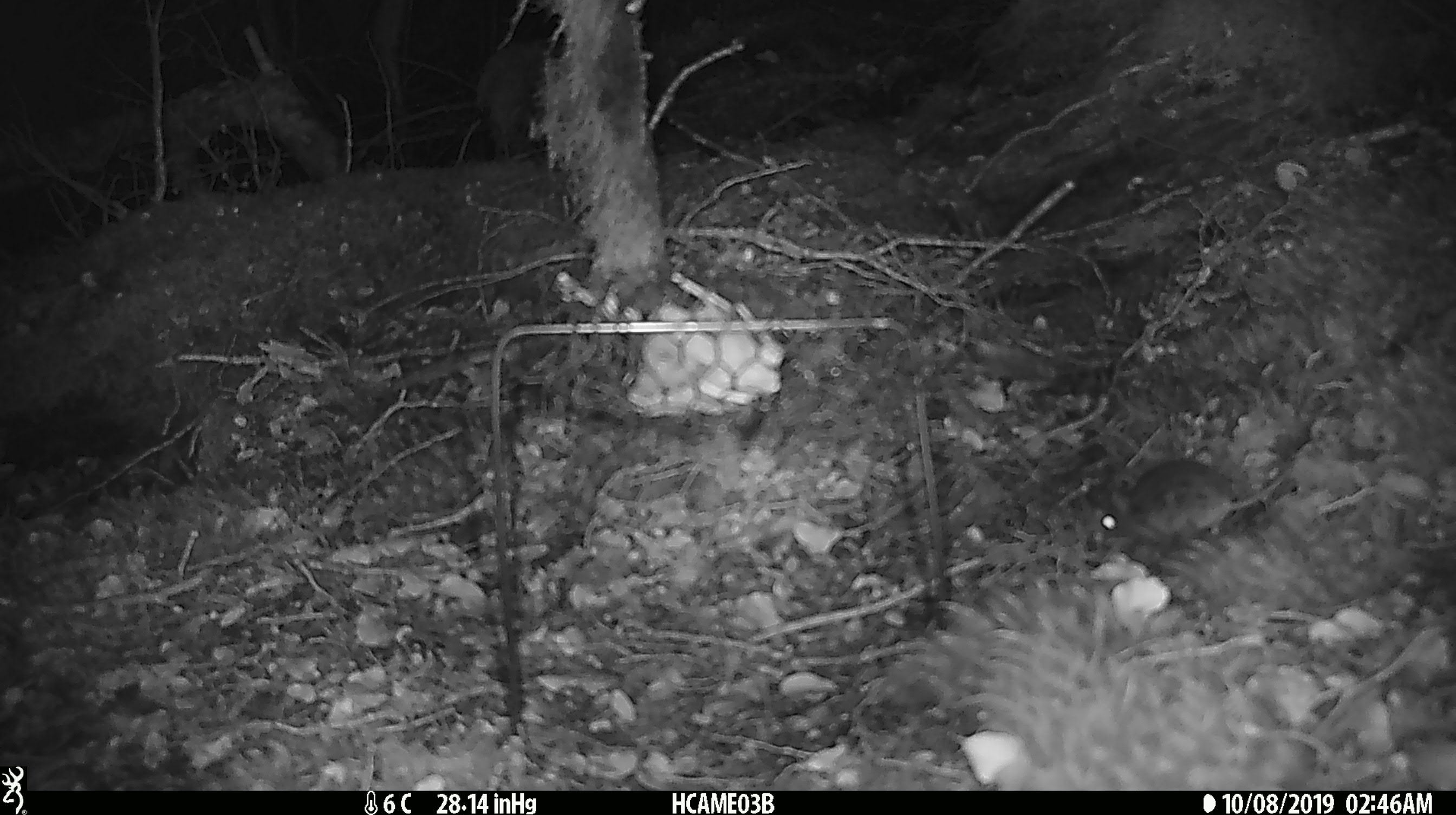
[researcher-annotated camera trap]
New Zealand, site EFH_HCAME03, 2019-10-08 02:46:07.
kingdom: Animalia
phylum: Chordata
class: Mammalia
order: Rodentia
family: Muridae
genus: Mus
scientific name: Mus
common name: mouse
Mouse (Mus).